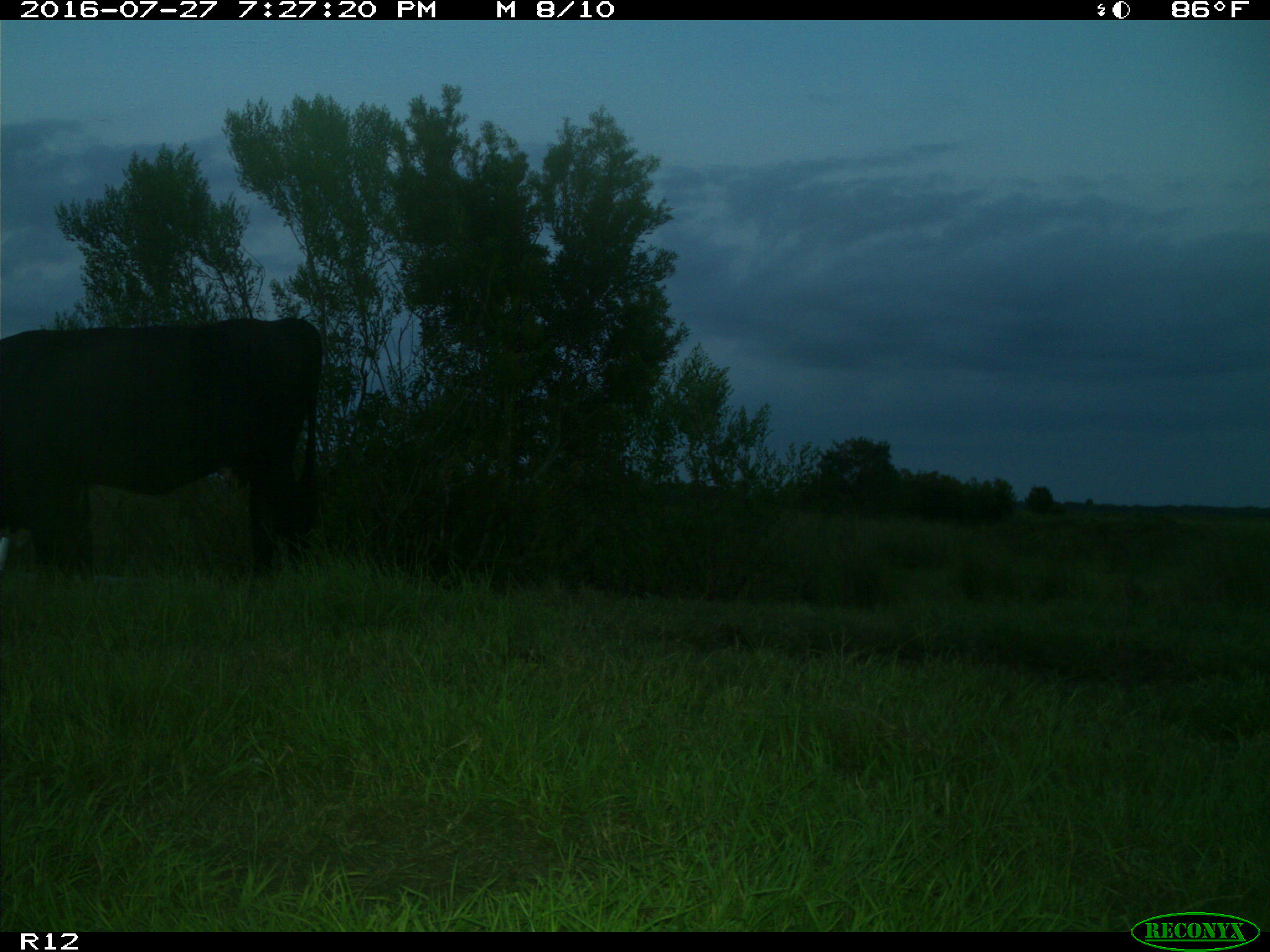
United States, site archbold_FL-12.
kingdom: Animalia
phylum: Chordata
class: Mammalia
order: Artiodactyla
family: Bovidae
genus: Bos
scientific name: Bos taurus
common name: domestic cow